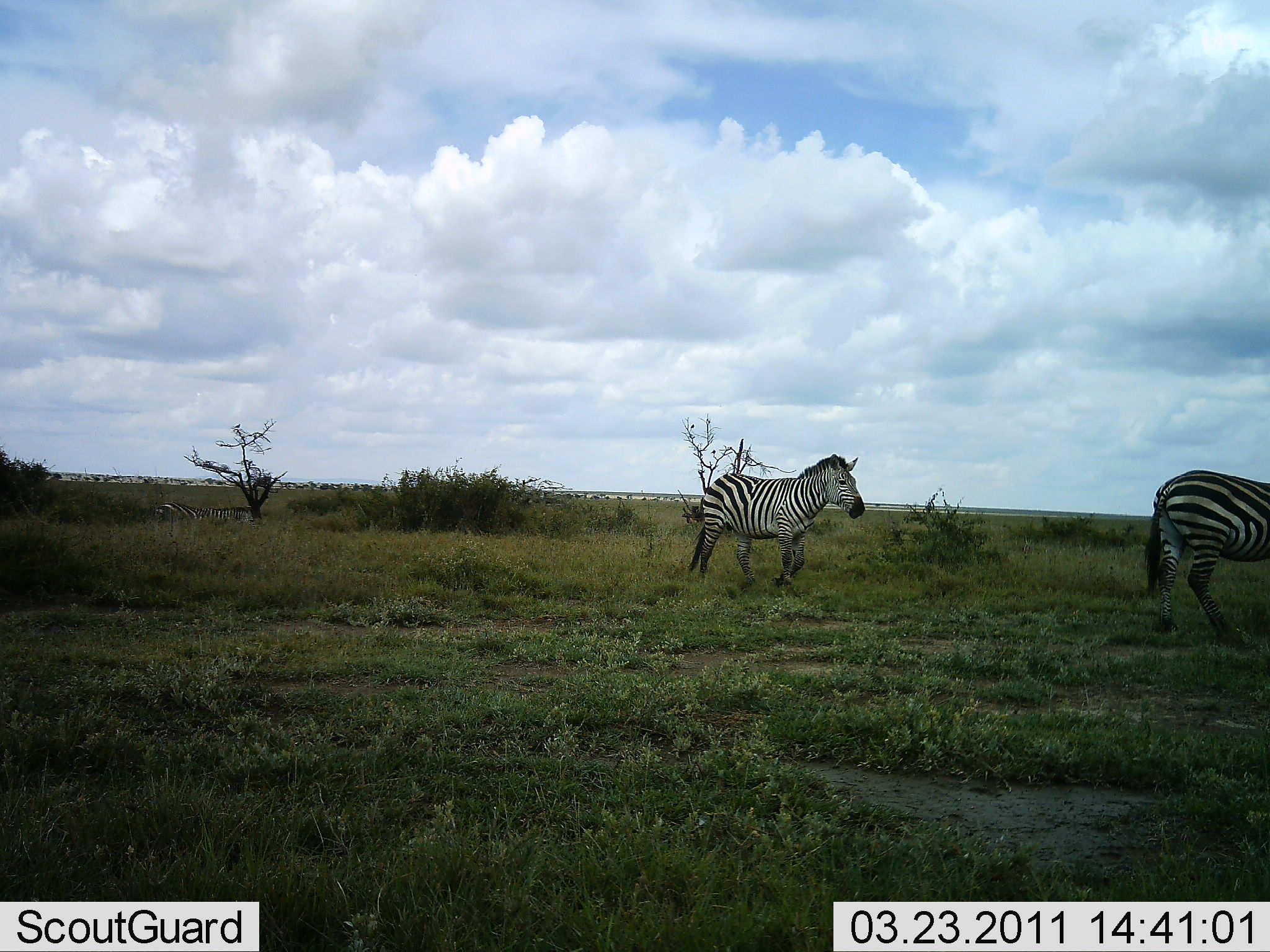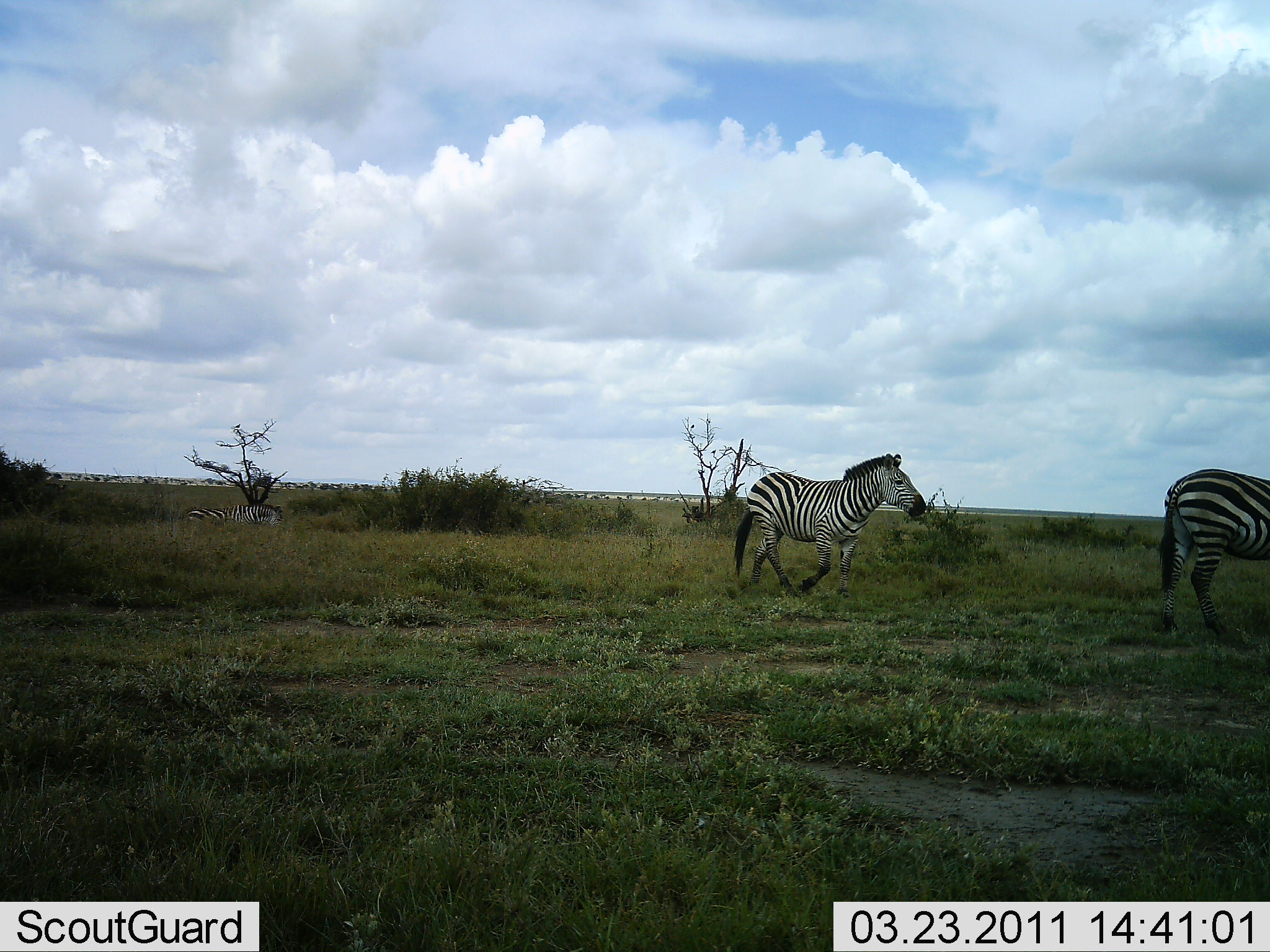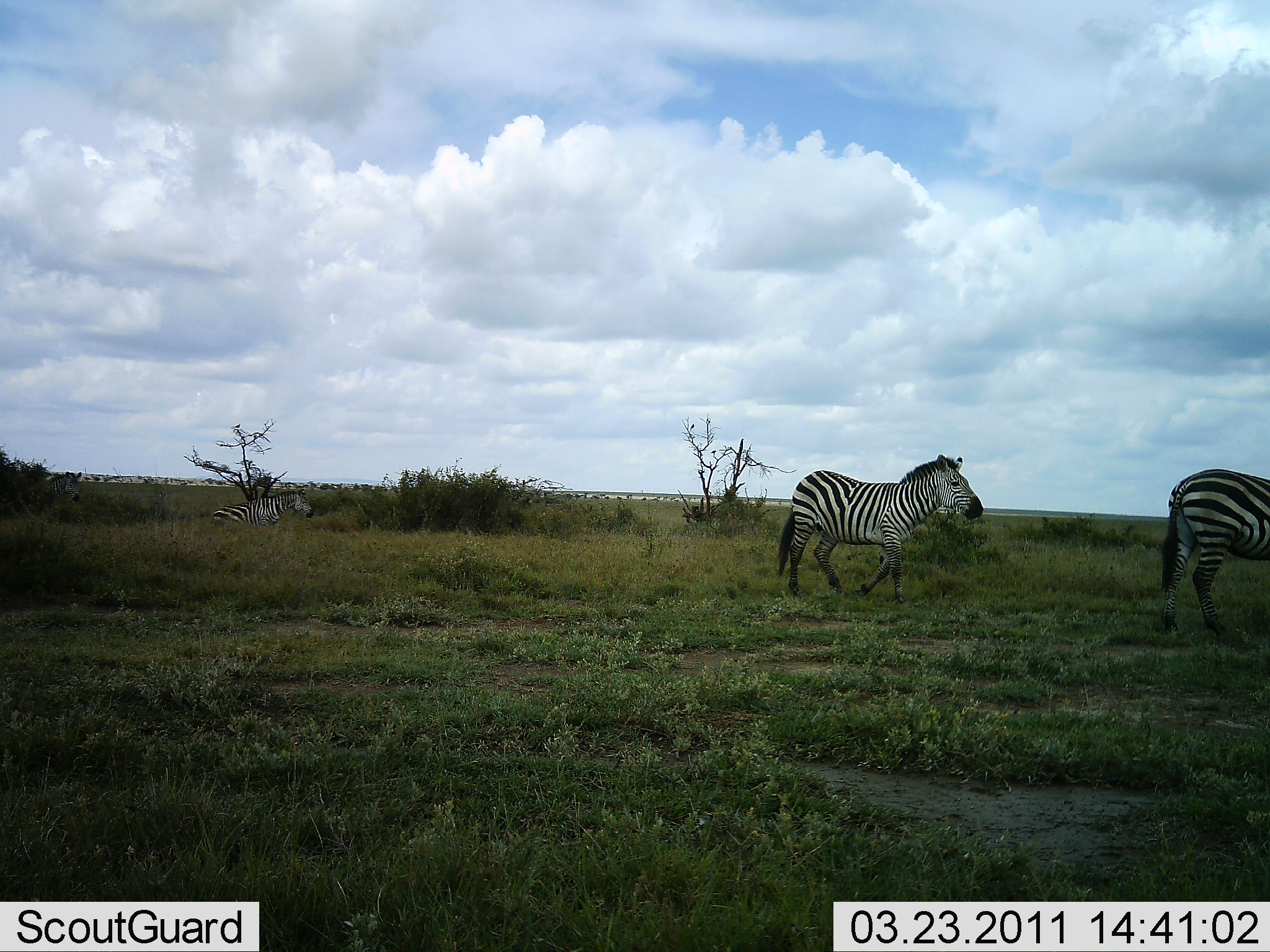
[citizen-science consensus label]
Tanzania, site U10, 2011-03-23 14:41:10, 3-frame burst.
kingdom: Animalia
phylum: Chordata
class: Mammalia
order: Perissodactyla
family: Equidae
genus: Equus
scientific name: Equus quagga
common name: plains zebra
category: zebra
Zebra (plains zebra) (Equus quagga), count 4. Behavior (volunteer vote fractions): standing 14%, resting 7%, moving 93%, interacting 0%. Young present (vote fraction): 0%. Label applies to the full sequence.